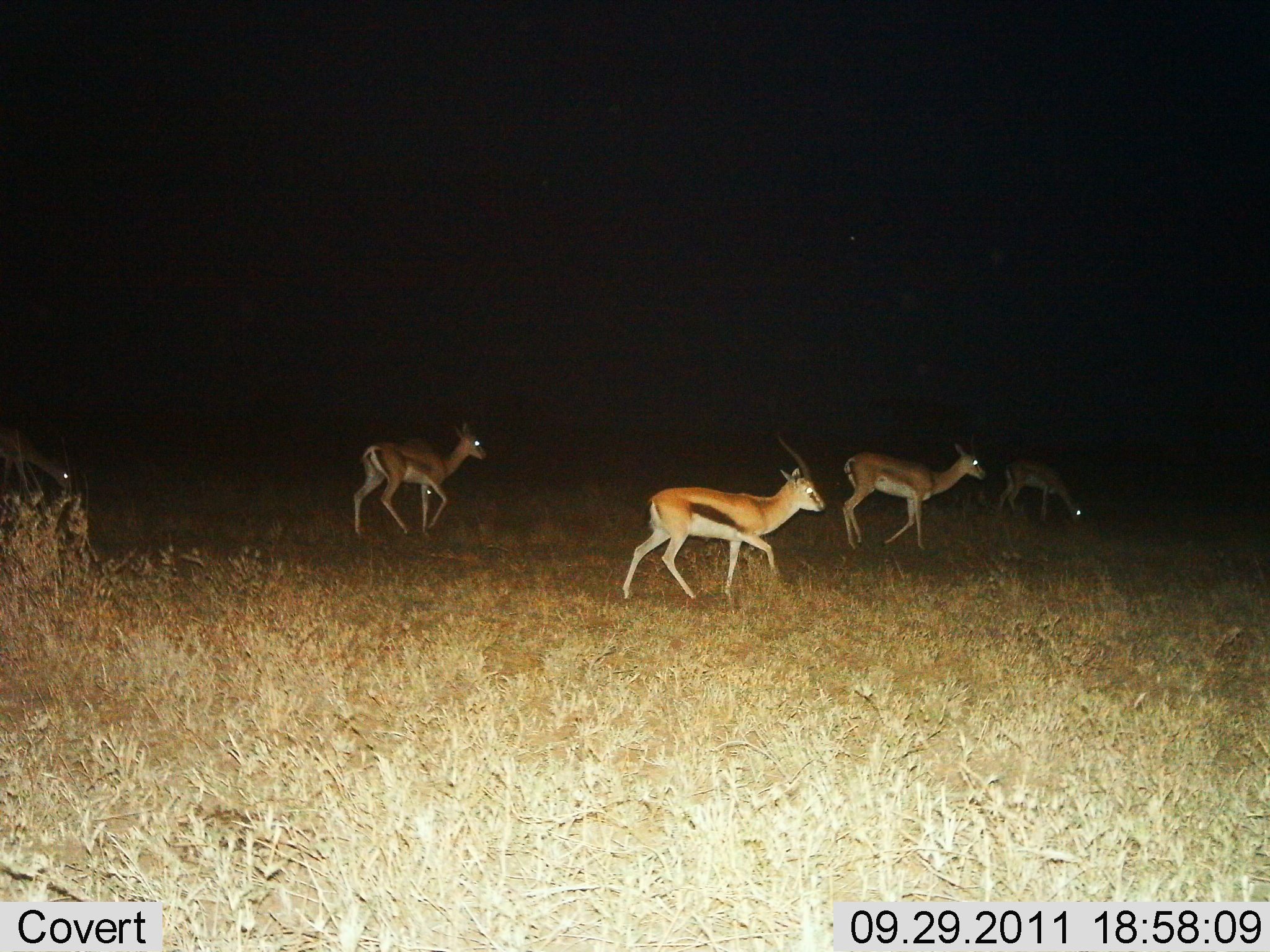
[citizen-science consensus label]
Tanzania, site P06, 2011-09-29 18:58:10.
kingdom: Animalia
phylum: Chordata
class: Mammalia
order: Artiodactyla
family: Bovidae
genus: Eudorcas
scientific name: Eudorcas thomsonii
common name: thomson's gazelle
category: gazellethomsons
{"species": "gazellethomsons (thomson's gazelle) (Eudorcas thomsonii)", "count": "5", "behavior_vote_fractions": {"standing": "8%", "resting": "0%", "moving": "92%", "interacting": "0%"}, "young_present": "0%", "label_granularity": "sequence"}